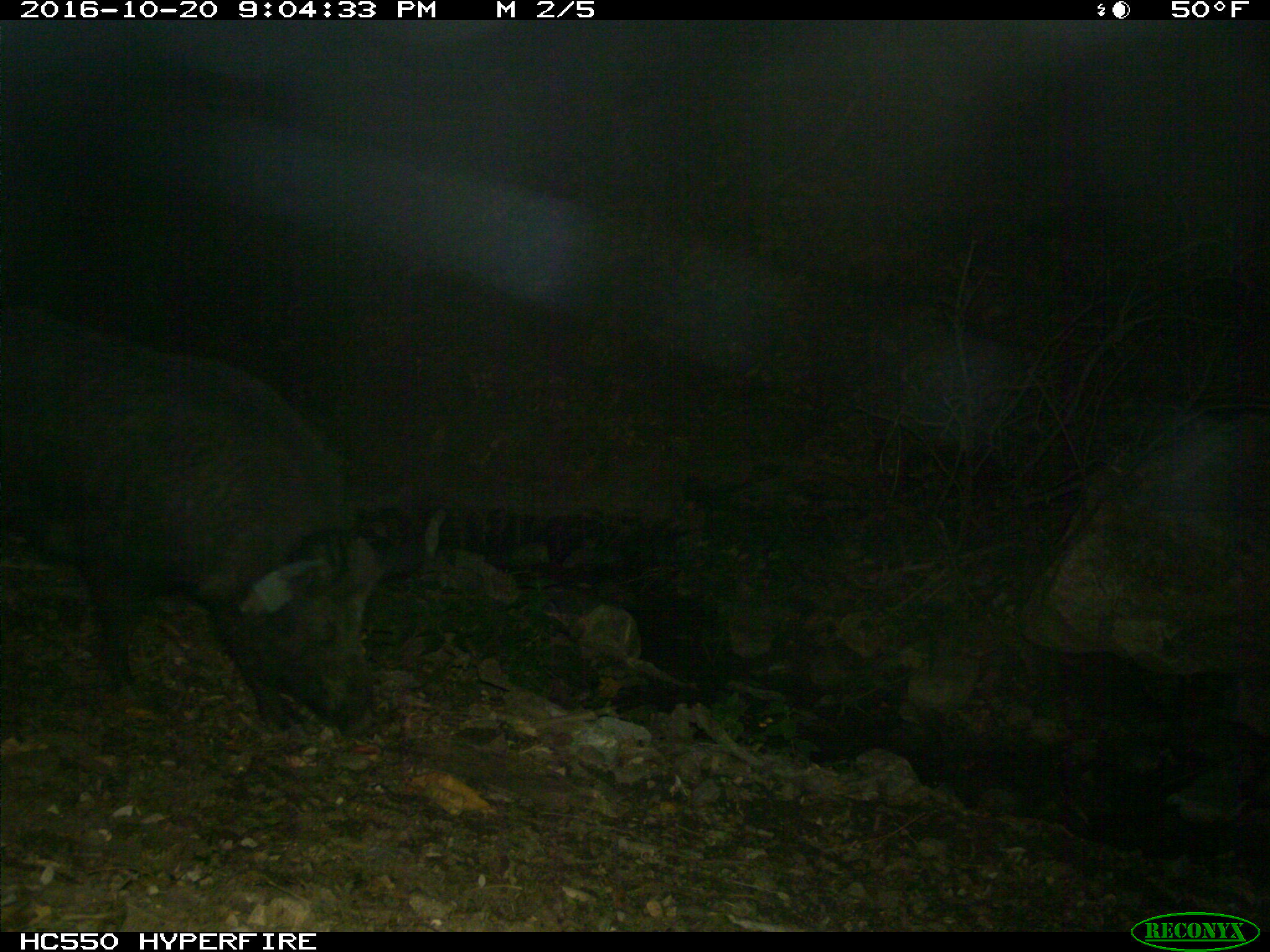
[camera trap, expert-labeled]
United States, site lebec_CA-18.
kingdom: Animalia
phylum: Chordata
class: Mammalia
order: Artiodactyla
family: Suidae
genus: Sus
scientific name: Sus scrofa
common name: wild boar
Sus scrofa (wild boar).